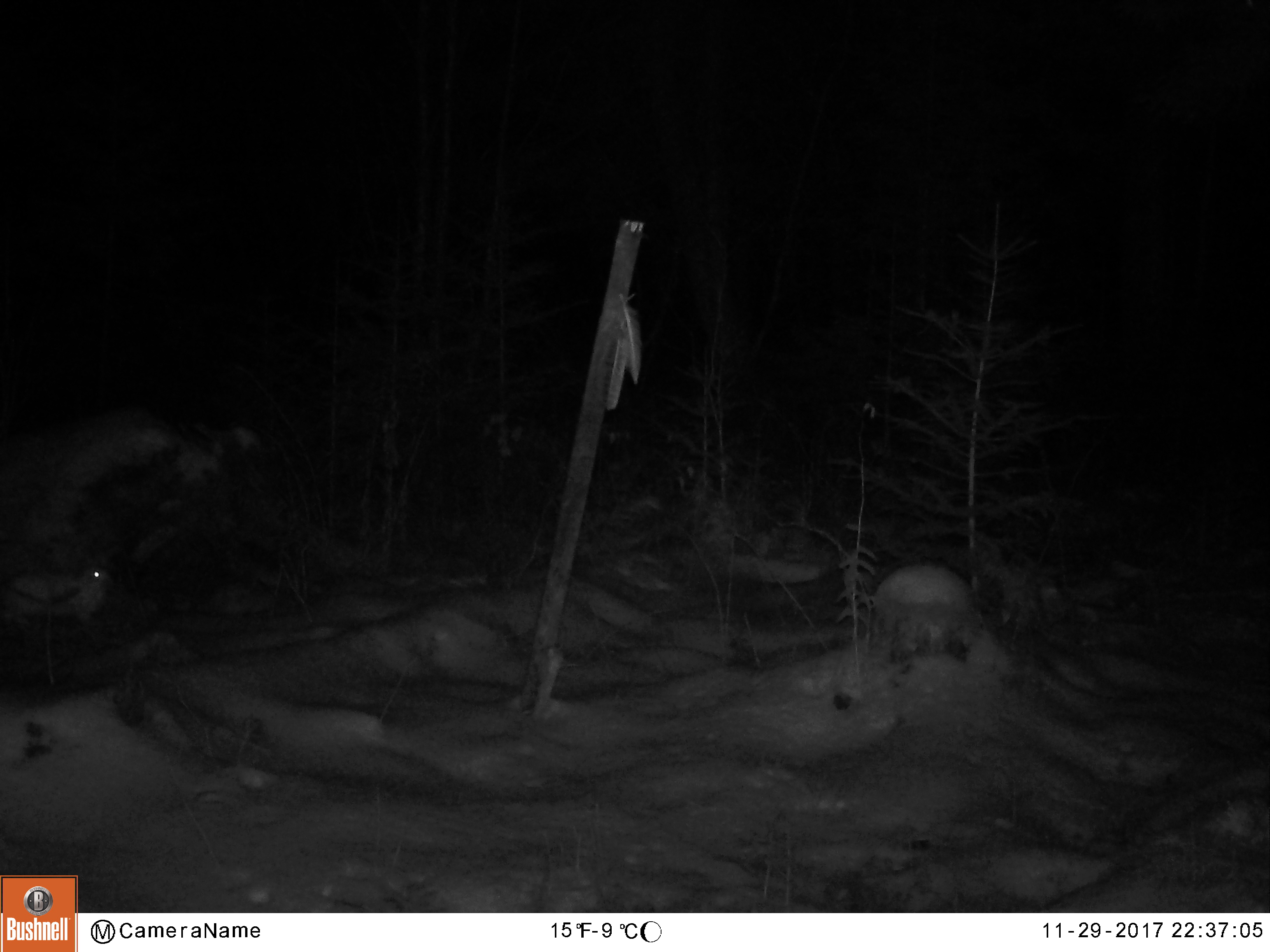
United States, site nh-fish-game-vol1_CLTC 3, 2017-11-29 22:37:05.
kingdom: Animalia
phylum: Chordata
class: Mammalia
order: Lagomorpha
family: Leporidae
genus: Lepus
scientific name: Lepus americanus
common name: snowshoe hare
Snowshoe hare (Lepus americanus).